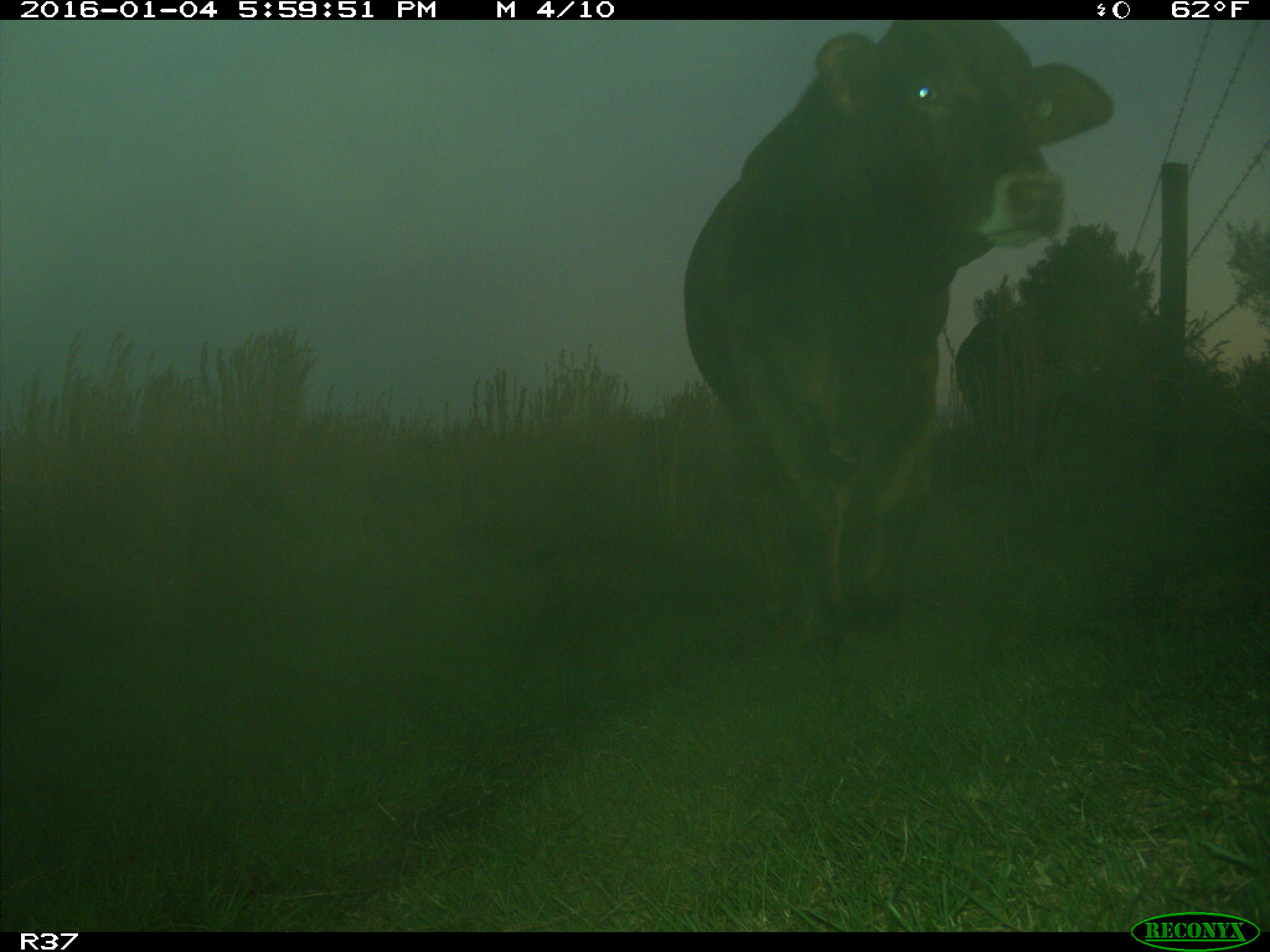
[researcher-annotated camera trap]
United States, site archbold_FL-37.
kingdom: Animalia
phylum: Chordata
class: Mammalia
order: Artiodactyla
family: Bovidae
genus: Bos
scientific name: Bos taurus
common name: domestic cow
Bos taurus (domestic cow).